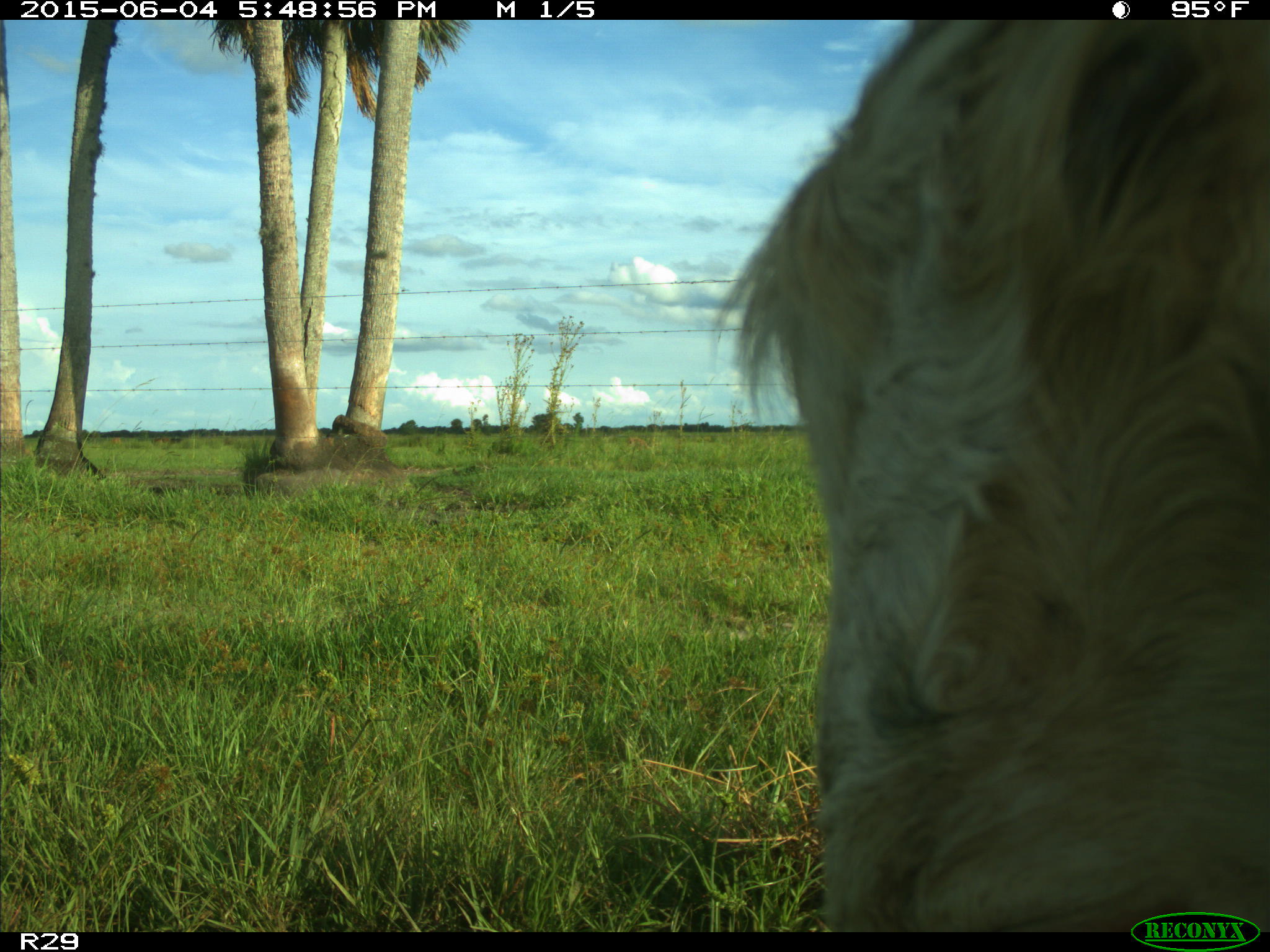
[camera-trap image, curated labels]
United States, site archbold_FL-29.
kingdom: Animalia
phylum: Chordata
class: Mammalia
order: Artiodactyla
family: Bovidae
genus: Bos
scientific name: Bos taurus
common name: domestic cow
Bos taurus (domestic cow).